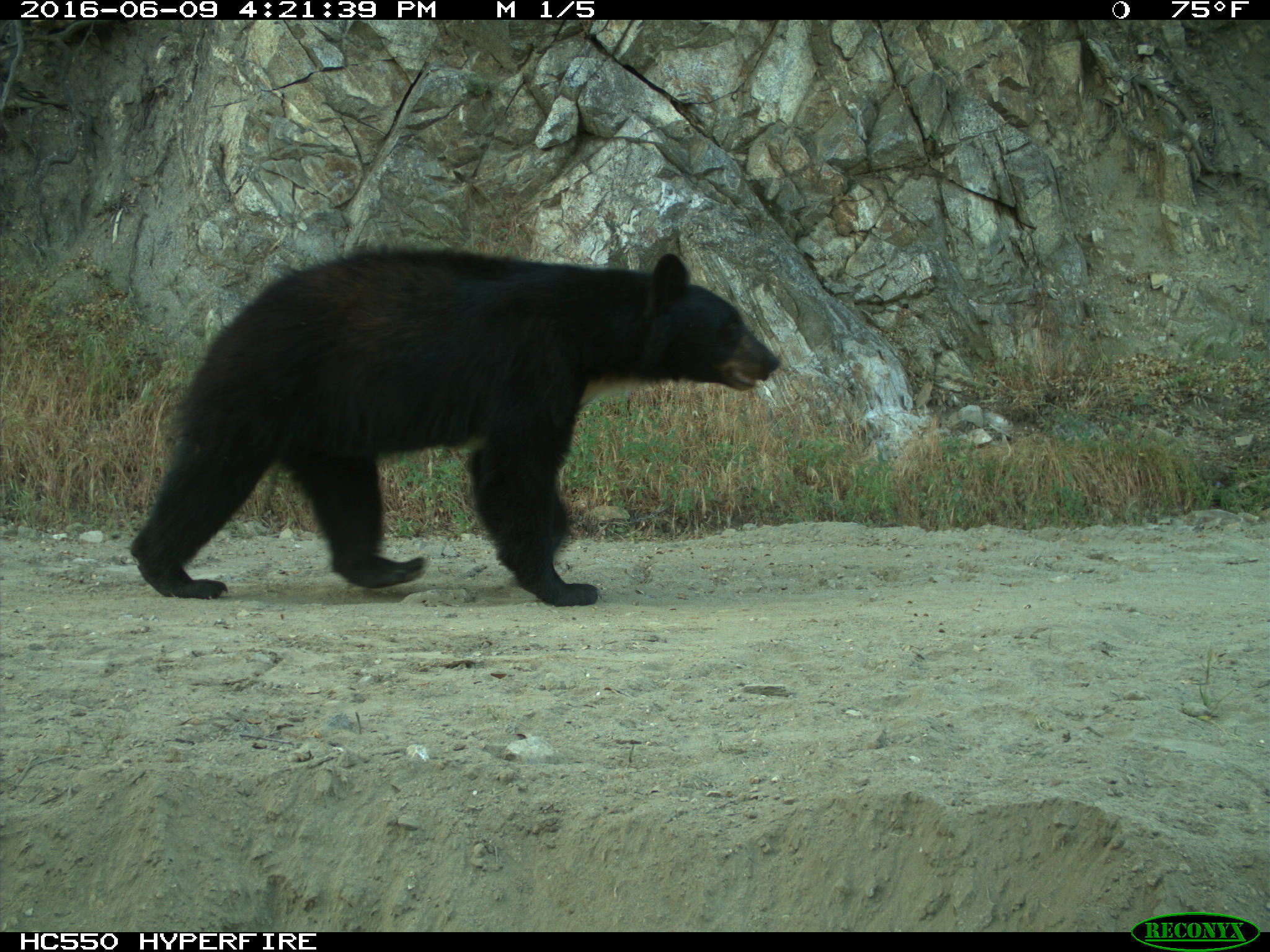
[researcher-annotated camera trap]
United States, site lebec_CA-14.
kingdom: Animalia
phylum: Chordata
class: Mammalia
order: Carnivora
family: Ursidae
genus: Ursus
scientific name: Ursus americanus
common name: american black bear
Ursus americanus (american black bear).